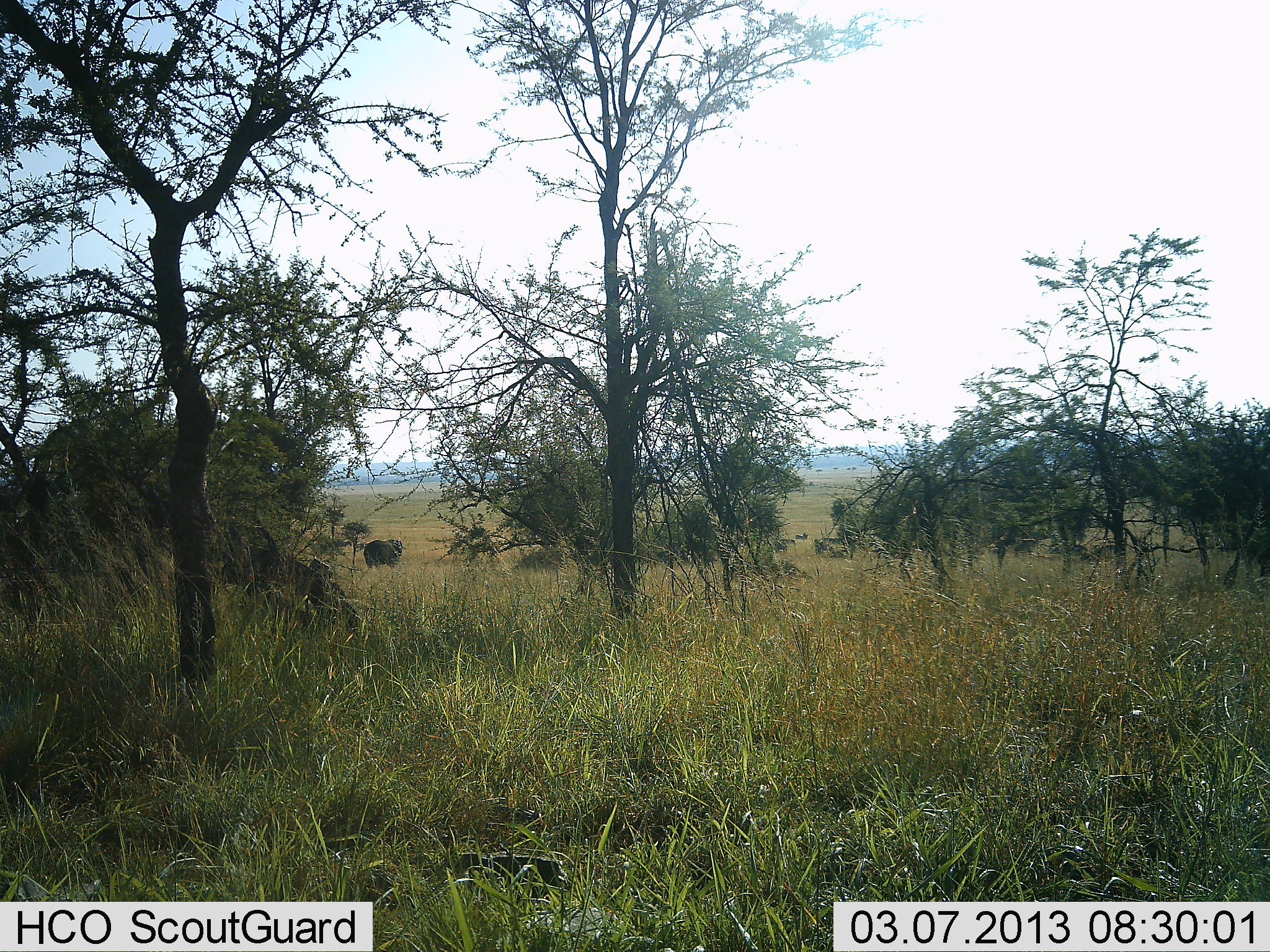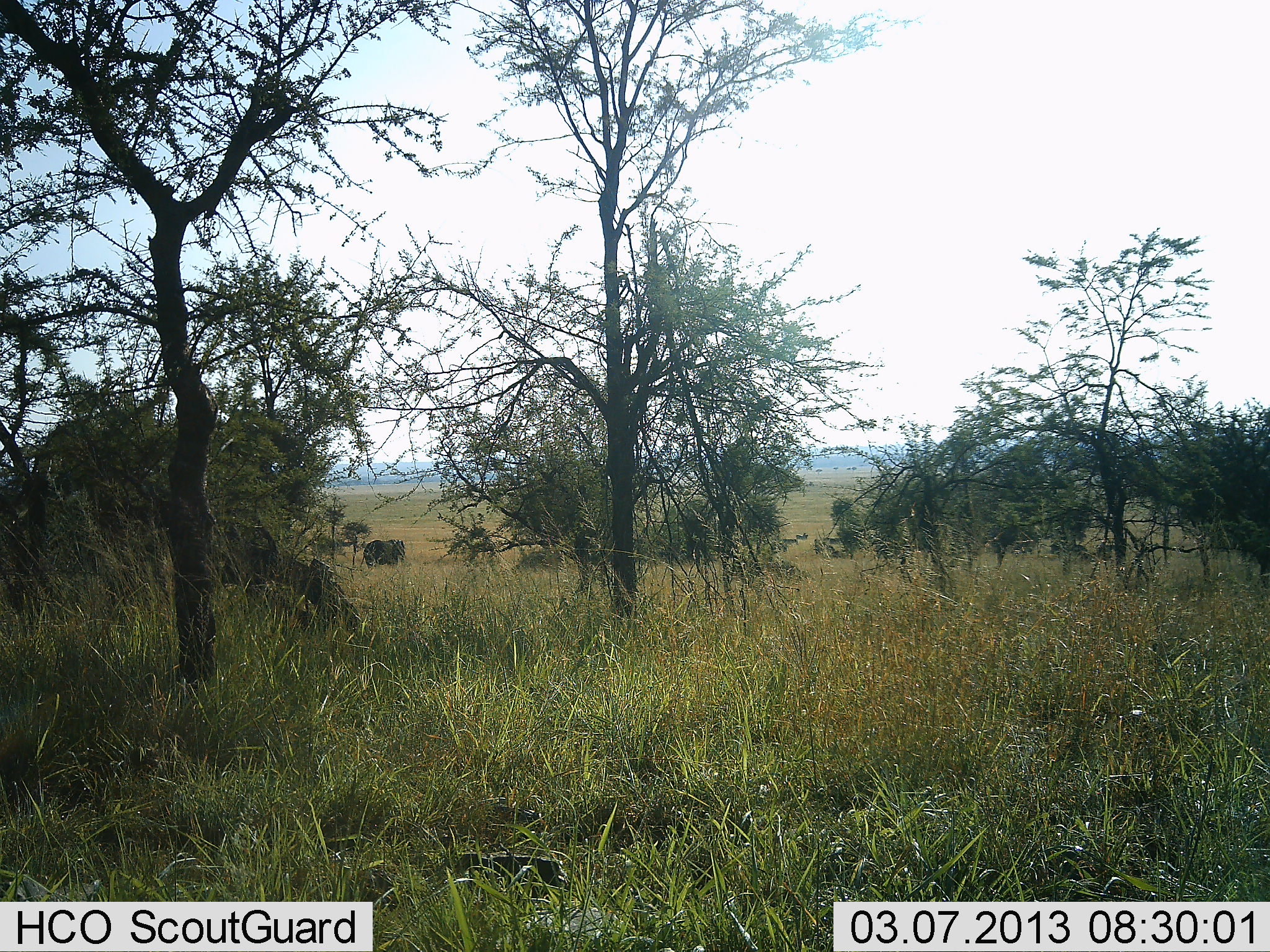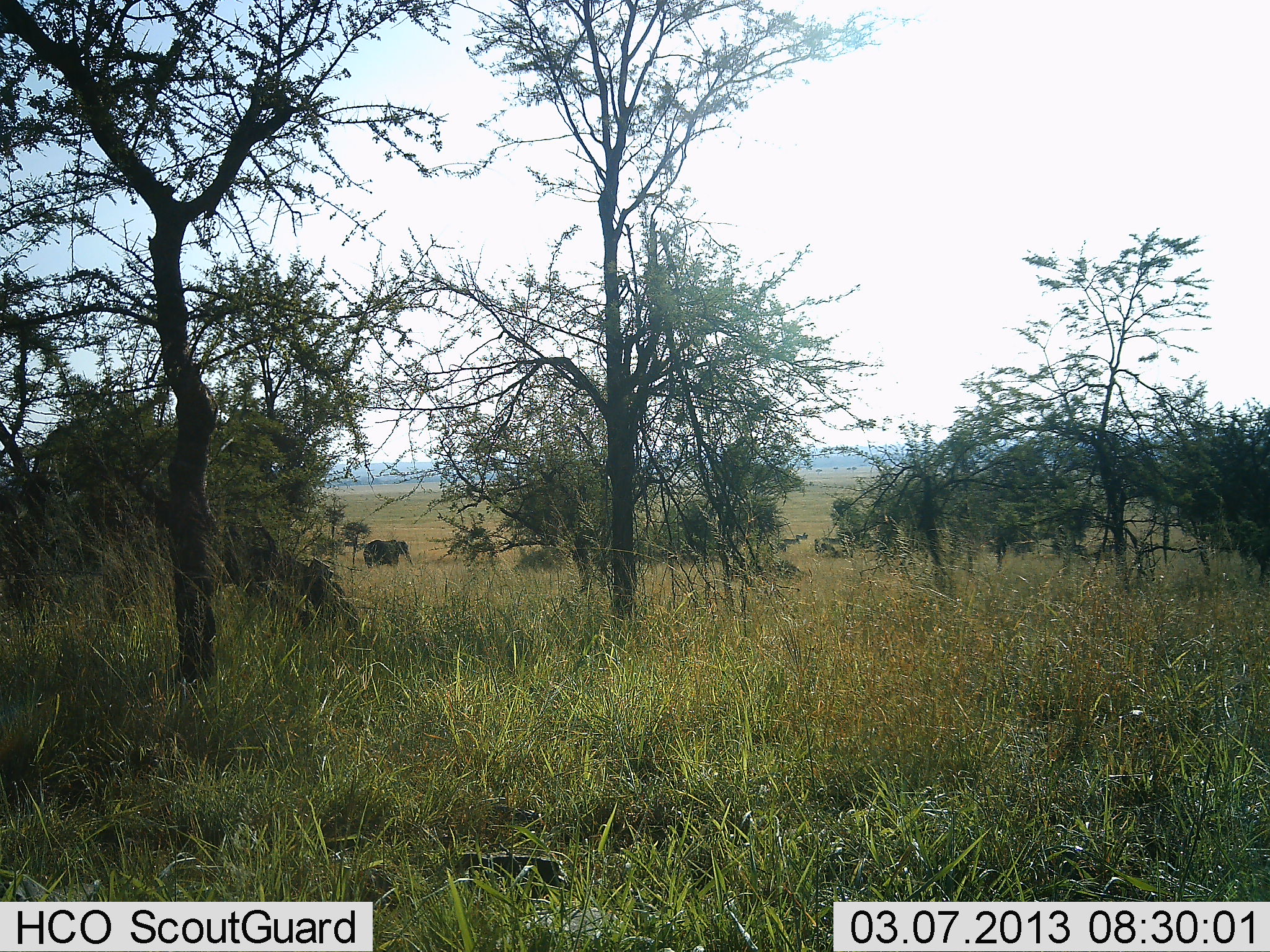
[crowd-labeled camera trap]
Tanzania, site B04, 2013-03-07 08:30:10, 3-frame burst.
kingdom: Animalia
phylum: Chordata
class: Mammalia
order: Proboscidea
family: Elephantidae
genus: Loxodonta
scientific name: Loxodonta africana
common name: african bush elephant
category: elephant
Elephant (african bush elephant) (Loxodonta africana), count 1. Behavior (volunteer vote fractions): standing 94%, resting 0%, moving 12%, interacting 0%. Young present (vote fraction): 0%. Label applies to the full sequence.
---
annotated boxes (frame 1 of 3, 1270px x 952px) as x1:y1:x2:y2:
animal: 363:539:404:571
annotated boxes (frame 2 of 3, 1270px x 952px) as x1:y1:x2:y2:
animal: 362:539:407:569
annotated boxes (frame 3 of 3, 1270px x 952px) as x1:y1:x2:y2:
animal: 362:539:413:567; 1250:536:1270:581